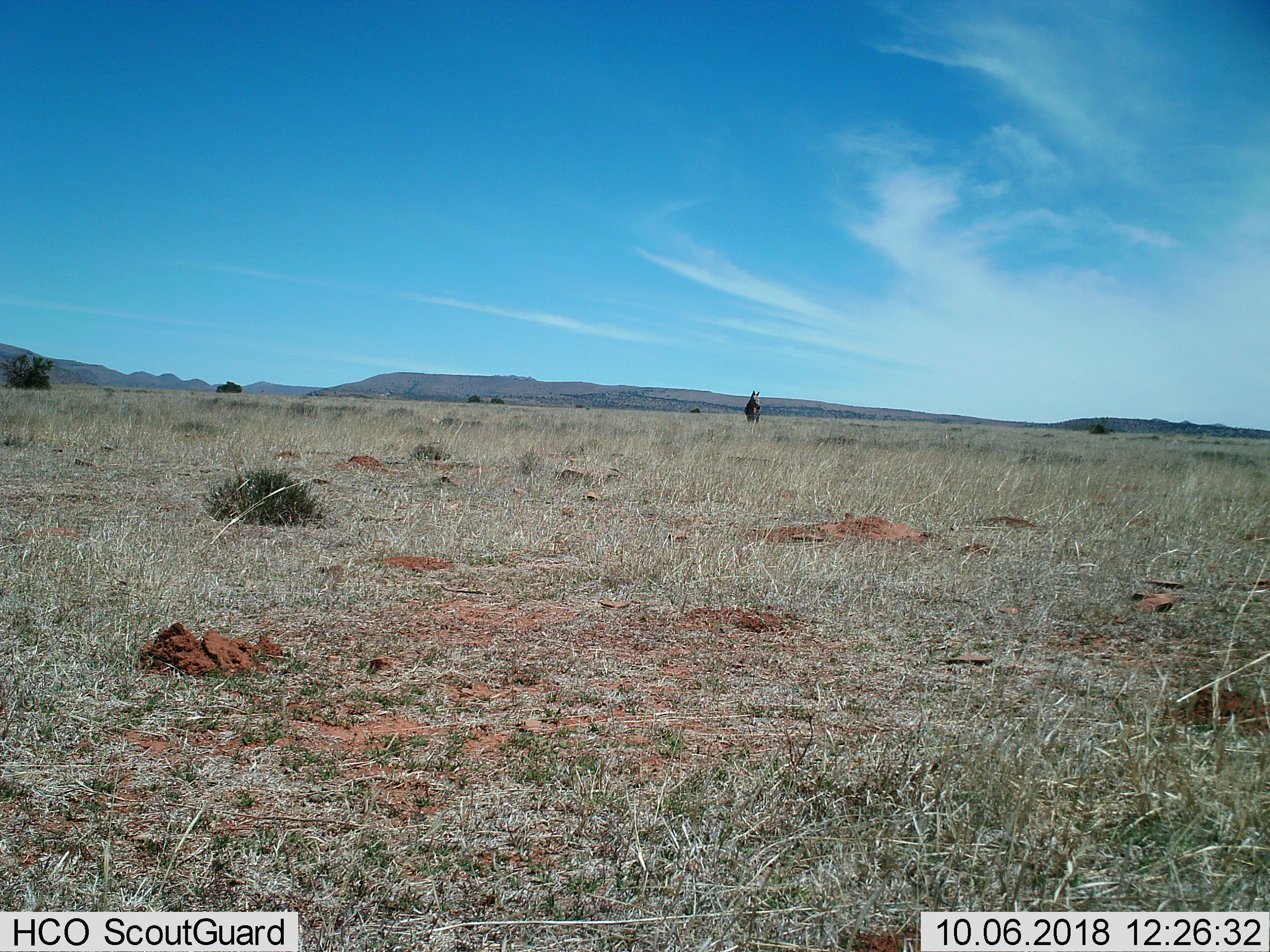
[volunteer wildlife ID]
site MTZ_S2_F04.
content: unidentified animal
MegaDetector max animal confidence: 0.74